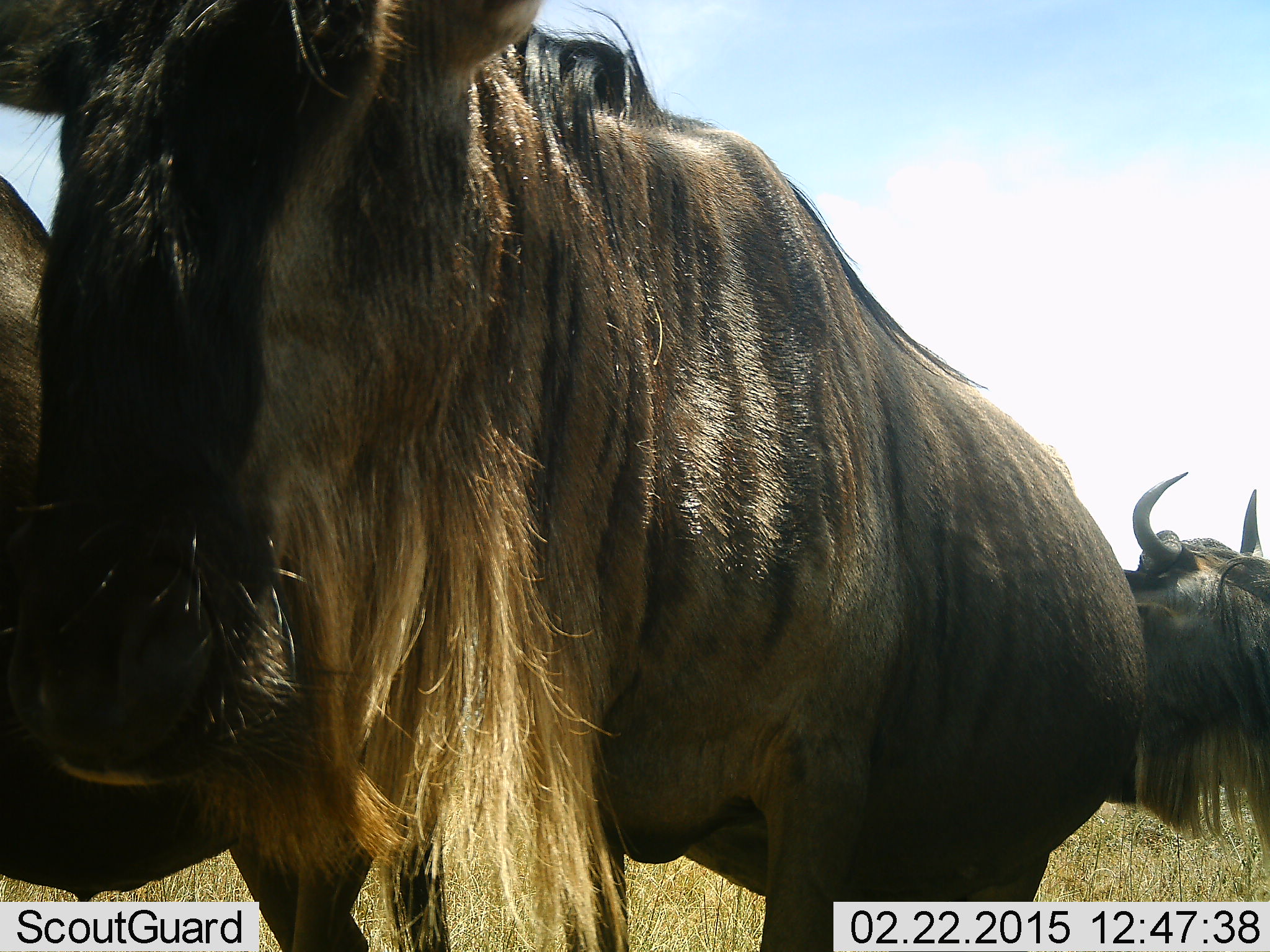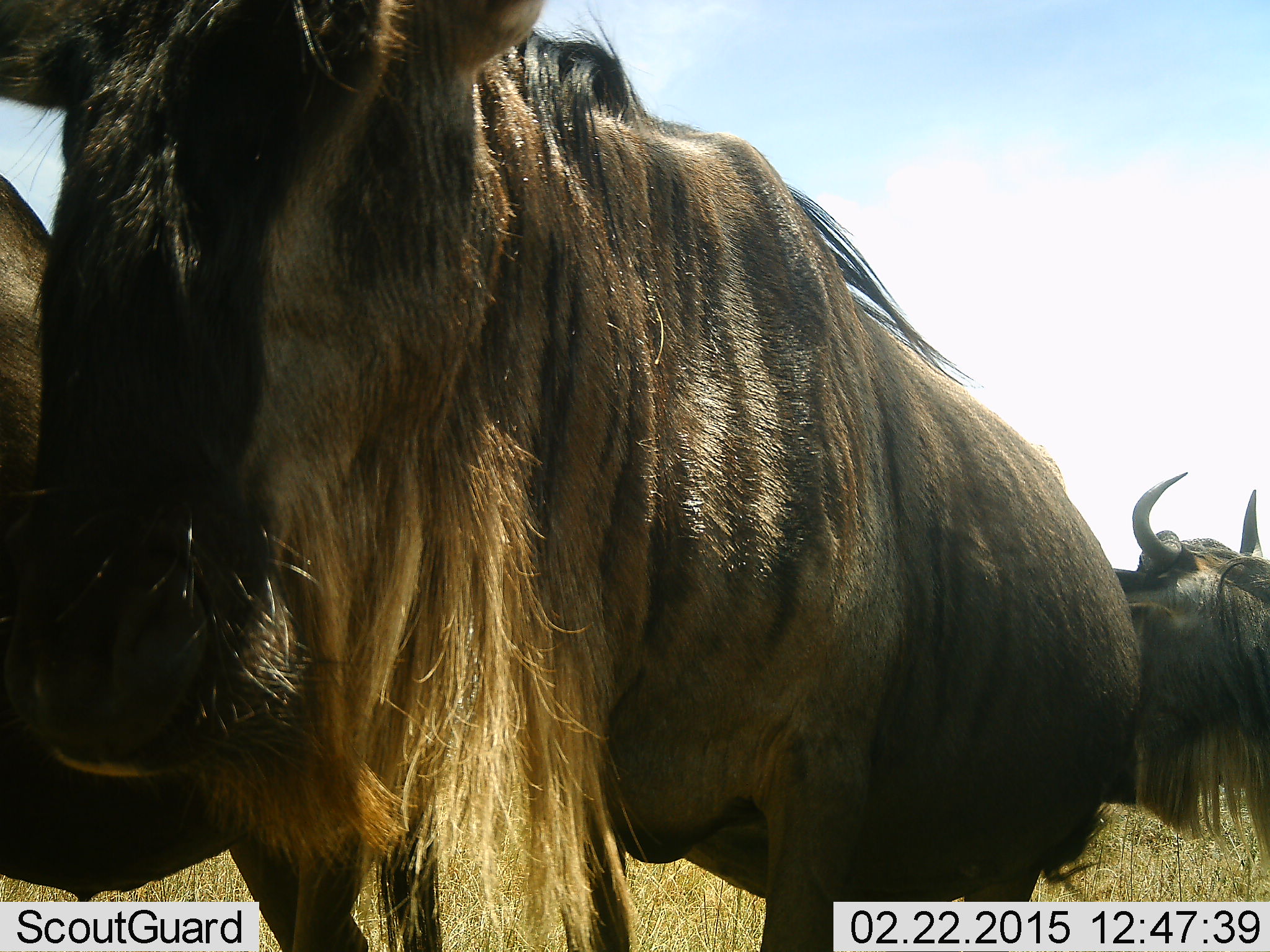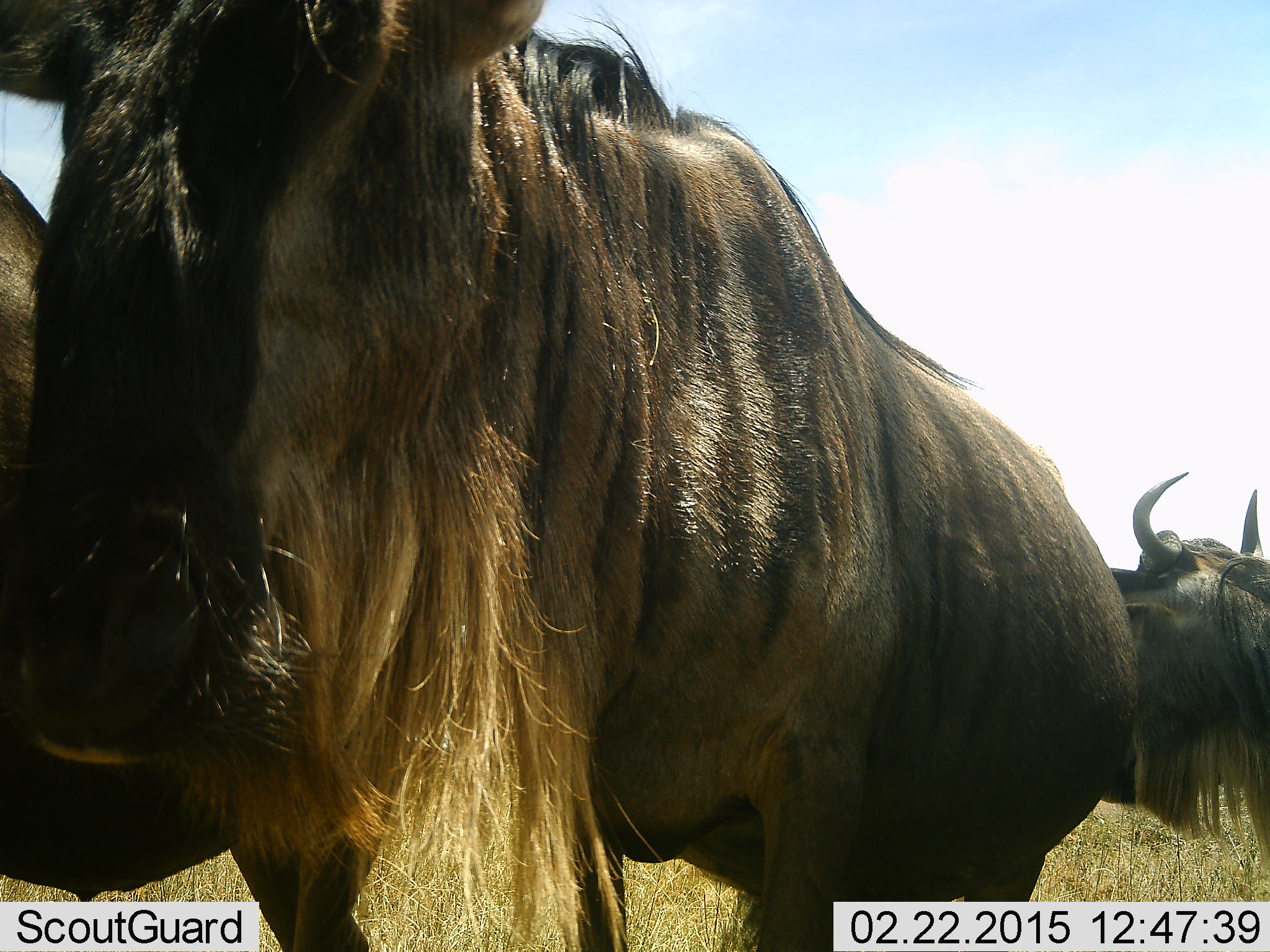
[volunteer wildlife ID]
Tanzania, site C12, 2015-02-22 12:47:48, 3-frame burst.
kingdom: Animalia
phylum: Chordata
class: Mammalia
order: Artiodactyla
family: Bovidae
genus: Connochaetes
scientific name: Connochaetes taurinus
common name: blue wildebeest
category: wildebeest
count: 4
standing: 100%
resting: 10%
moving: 0%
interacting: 0%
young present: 0%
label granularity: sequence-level